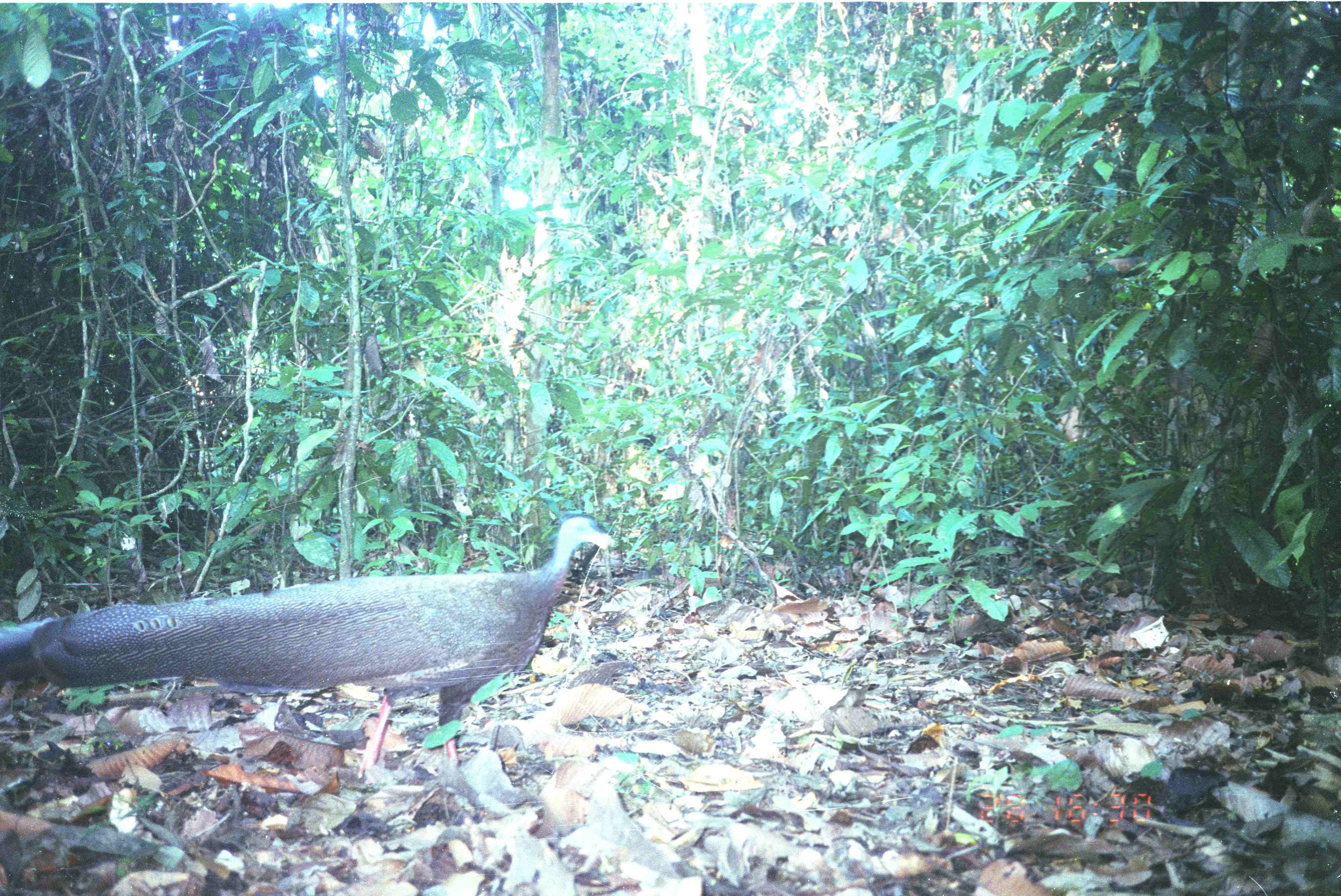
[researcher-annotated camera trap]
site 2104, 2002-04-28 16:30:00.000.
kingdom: Animalia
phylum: Chordata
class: Aves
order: Galliformes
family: Phasianidae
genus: Argusianus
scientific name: Argusianus argus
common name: great argus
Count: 1.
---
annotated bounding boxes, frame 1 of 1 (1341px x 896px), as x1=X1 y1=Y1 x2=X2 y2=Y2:
argusianus argus: x1=0 y1=513 x2=618 y2=788